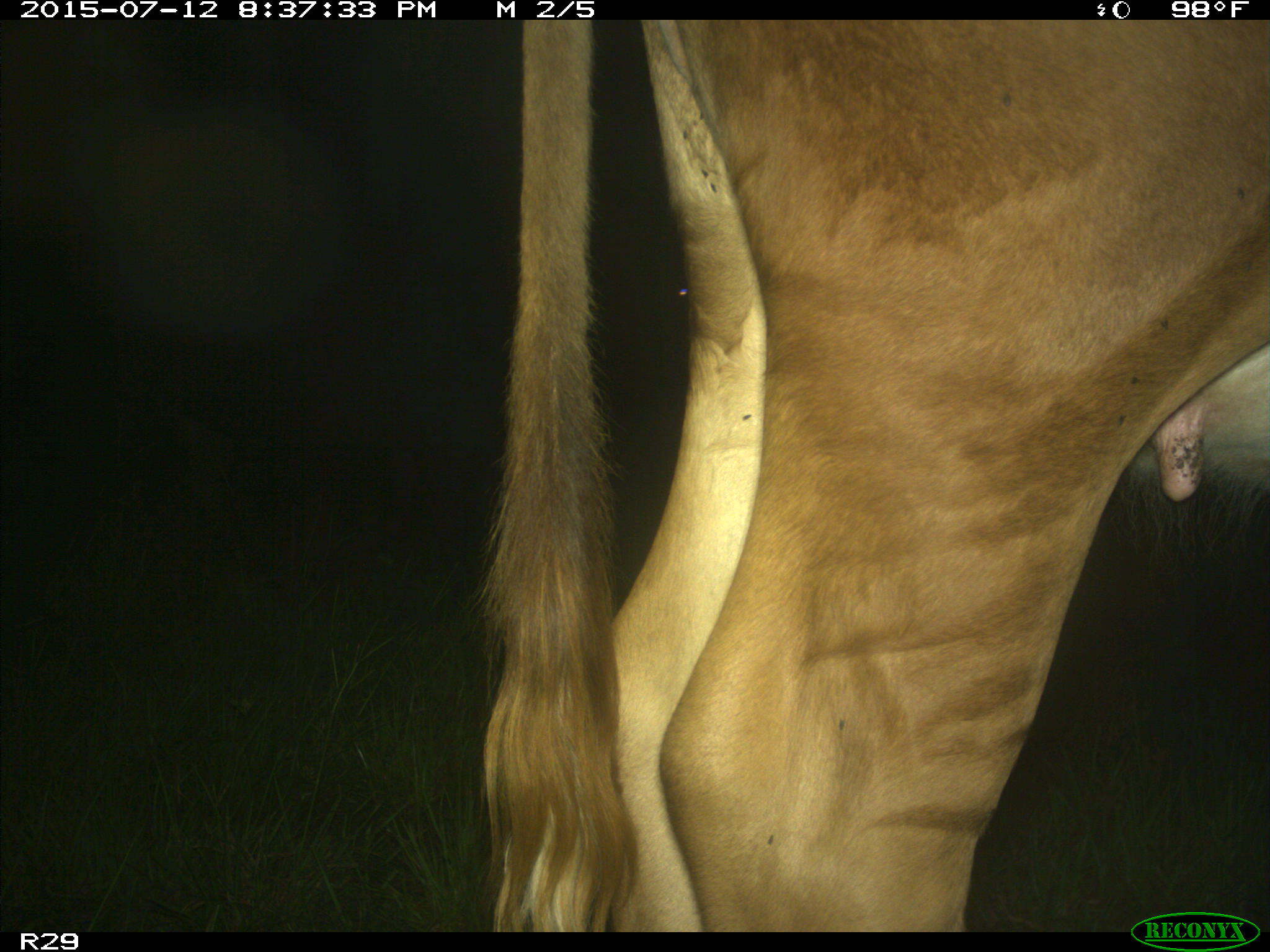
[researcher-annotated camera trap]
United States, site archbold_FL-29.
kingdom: Animalia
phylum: Chordata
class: Mammalia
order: Artiodactyla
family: Bovidae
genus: Bos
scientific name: Bos taurus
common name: domestic cow